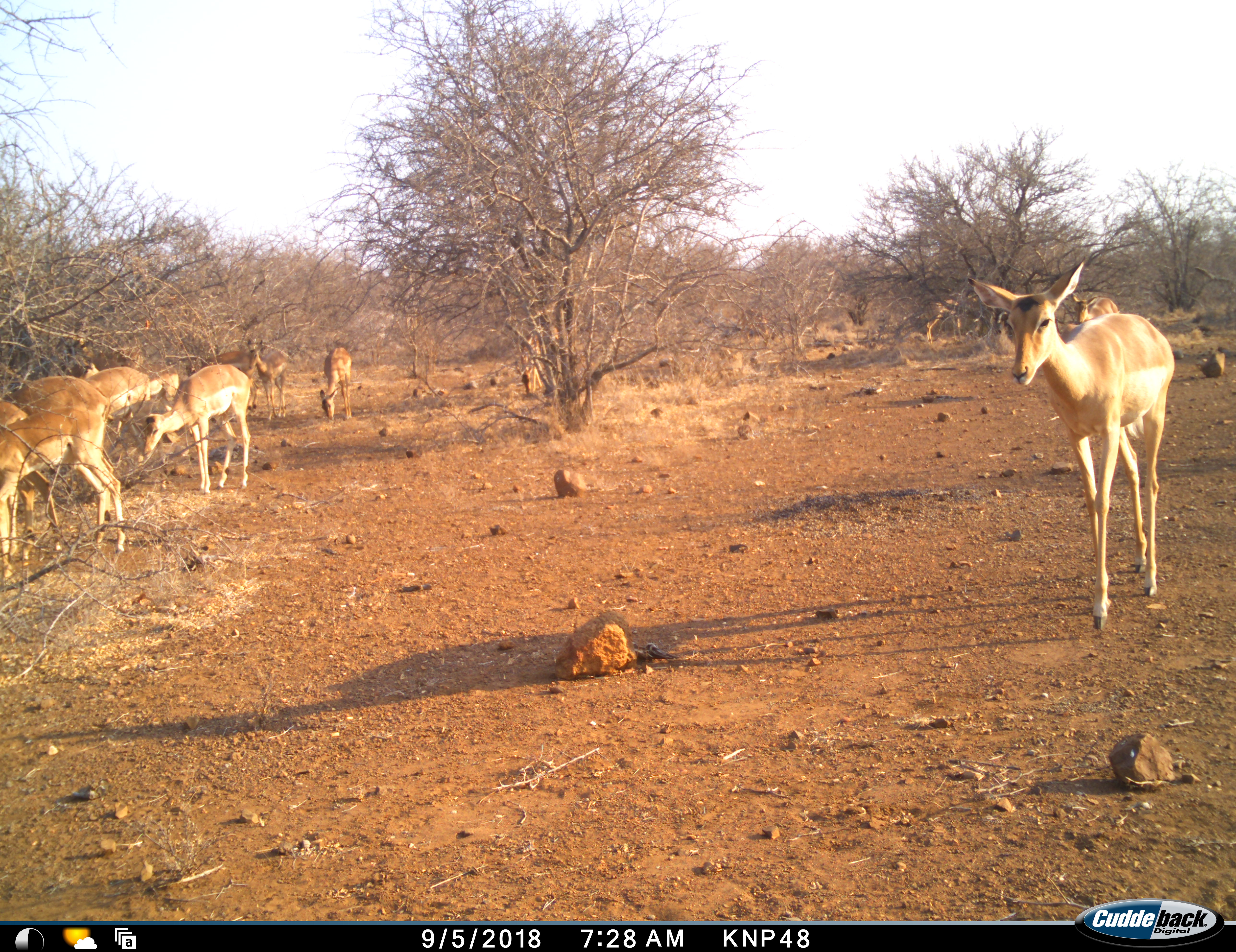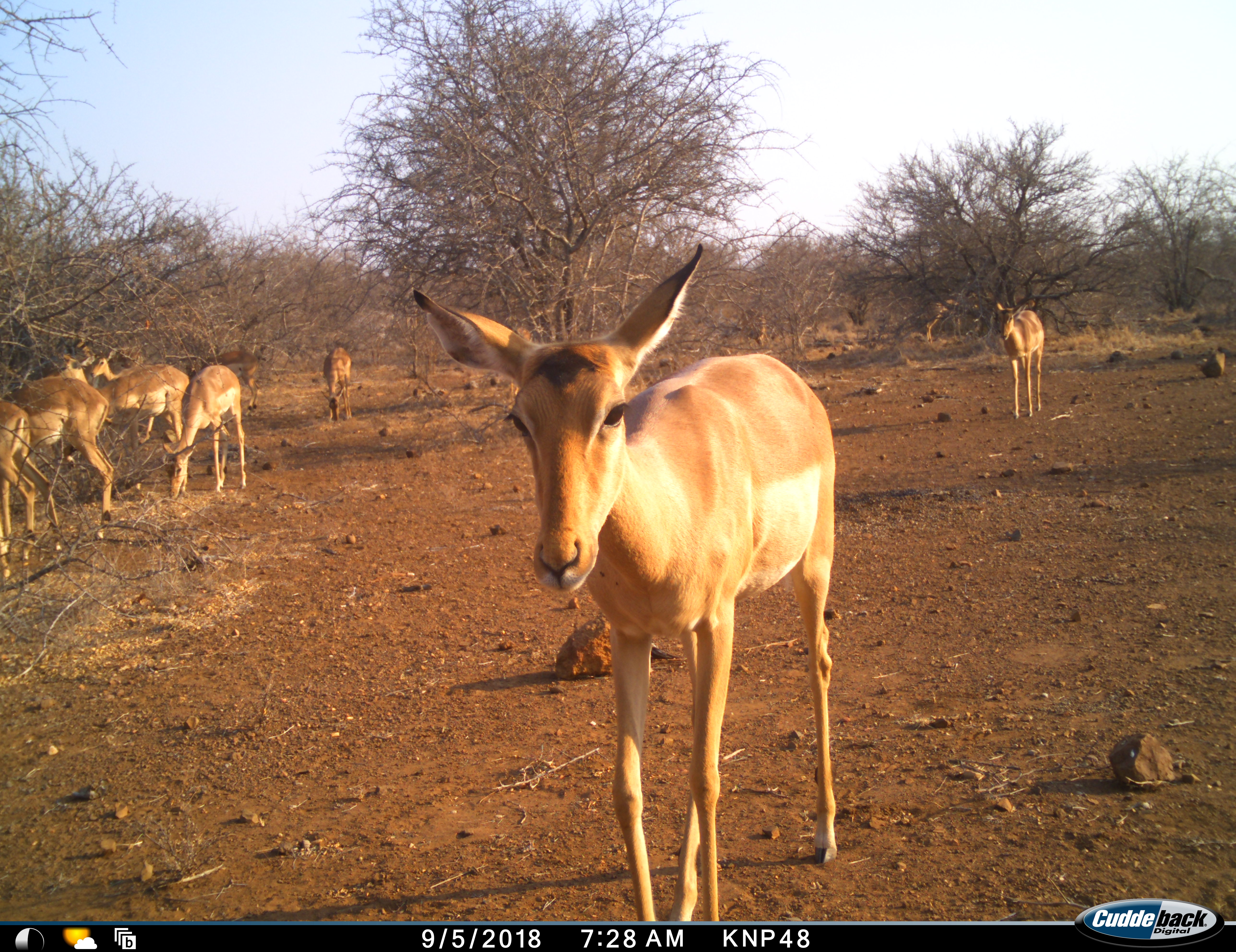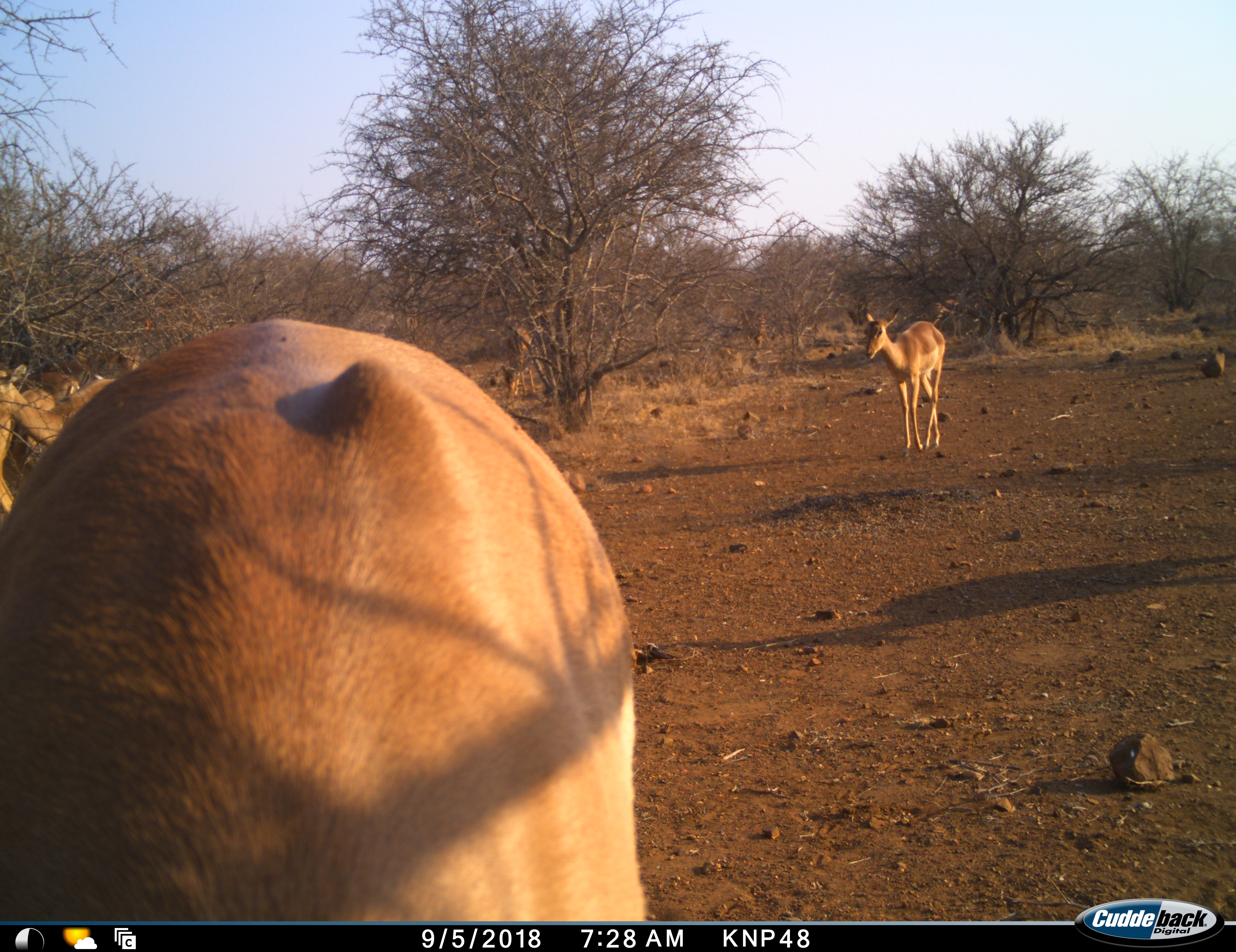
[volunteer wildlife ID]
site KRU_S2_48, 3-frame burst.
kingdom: Animalia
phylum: Chordata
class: Mammalia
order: Artiodactyla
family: Bovidae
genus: Aepyceros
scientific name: Aepyceros melampus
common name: impala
Impala (Aepyceros melampus), count 11-50. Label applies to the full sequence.